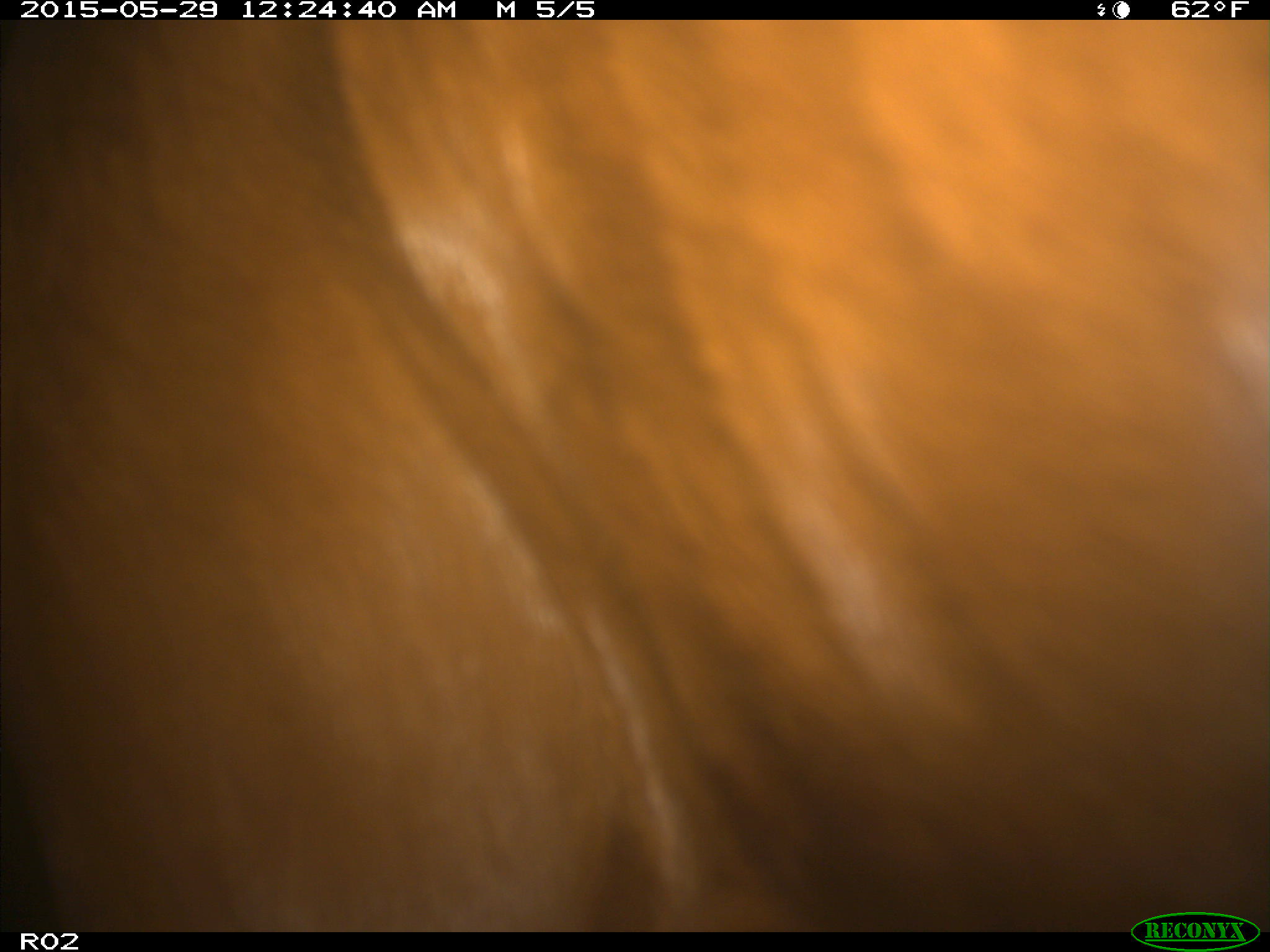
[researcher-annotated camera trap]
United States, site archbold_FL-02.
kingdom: Animalia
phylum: Chordata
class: Mammalia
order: Artiodactyla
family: Bovidae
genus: Bos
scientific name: Bos taurus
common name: domestic cow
Bos taurus (domestic cow).